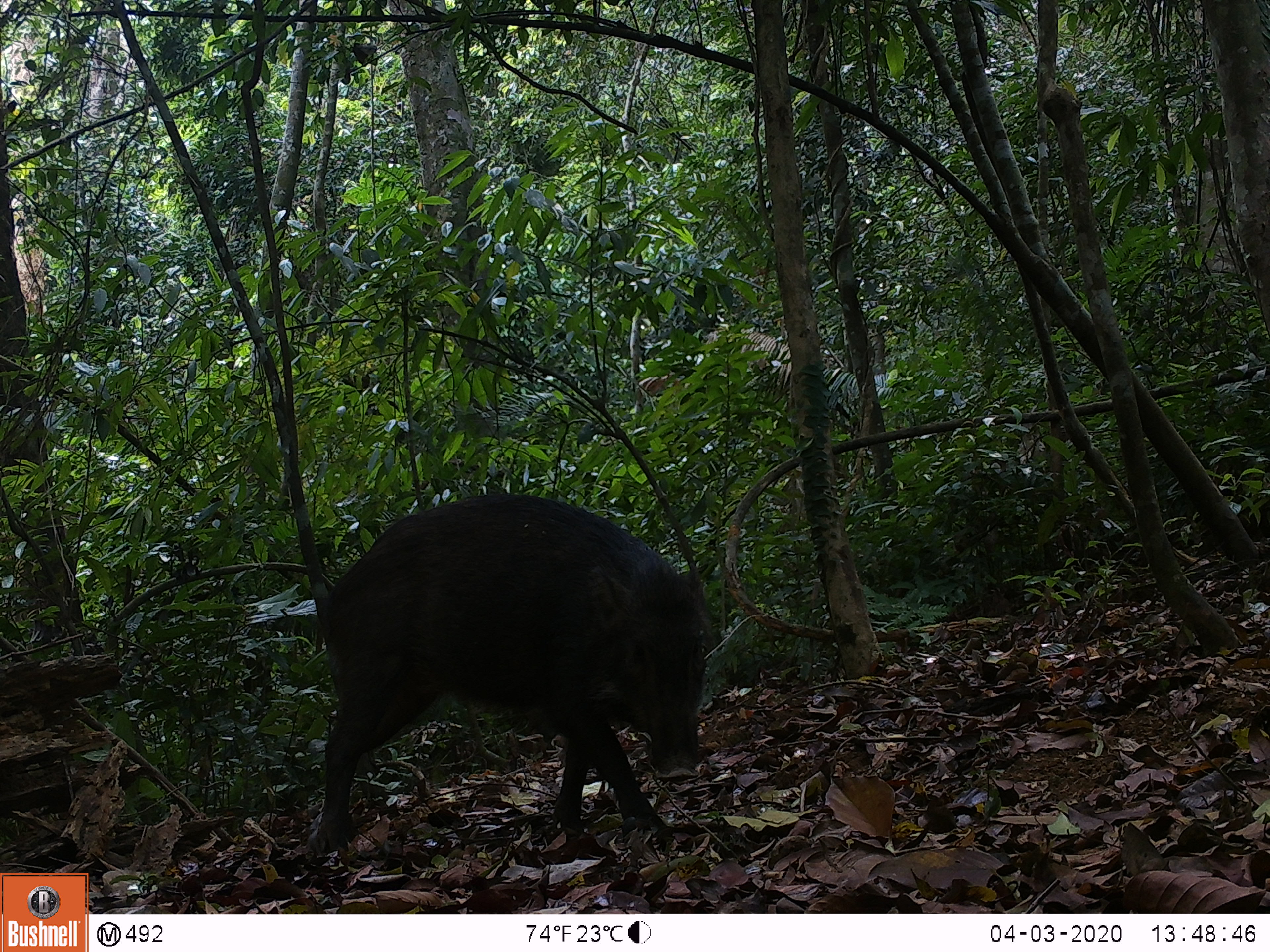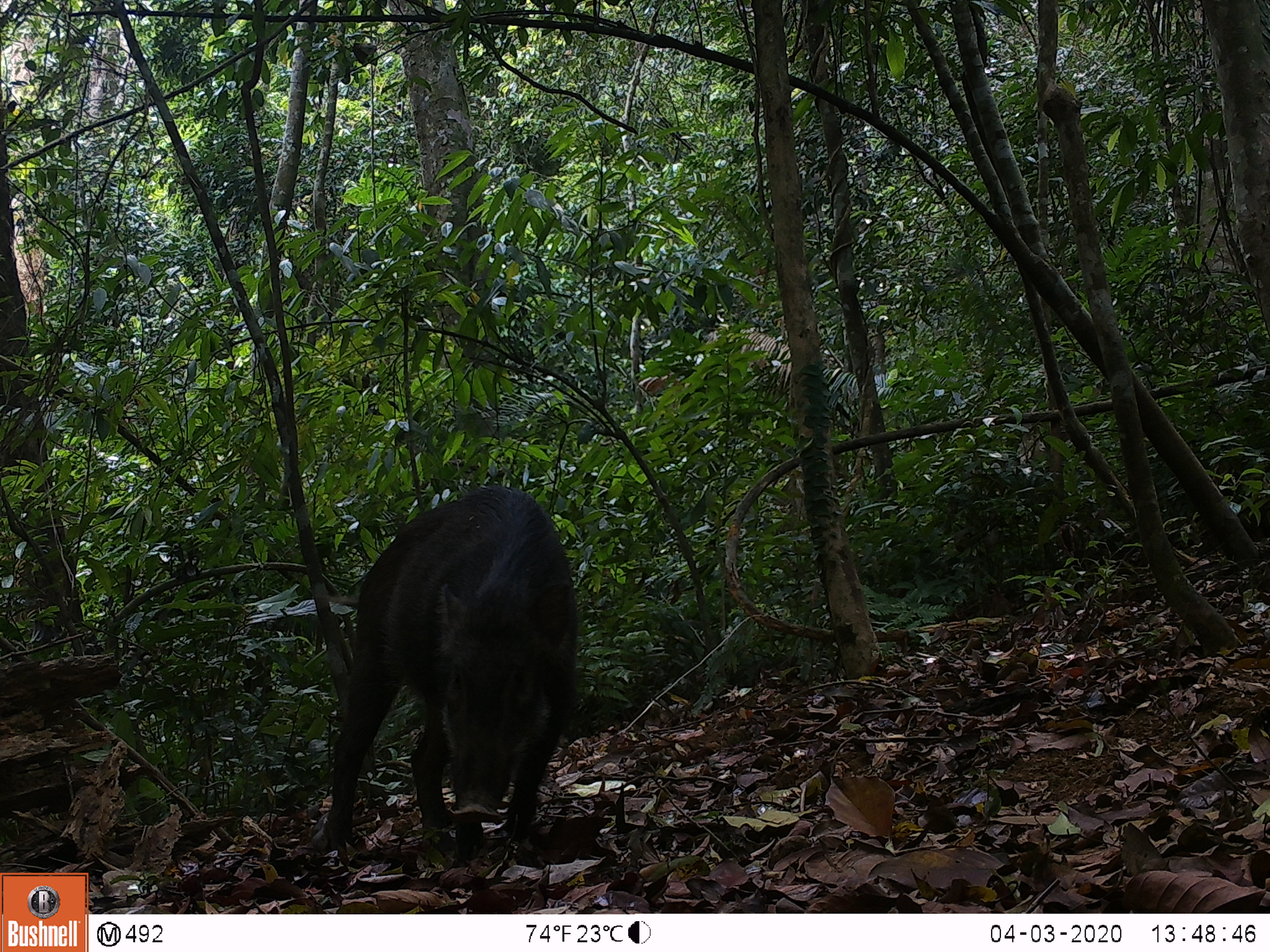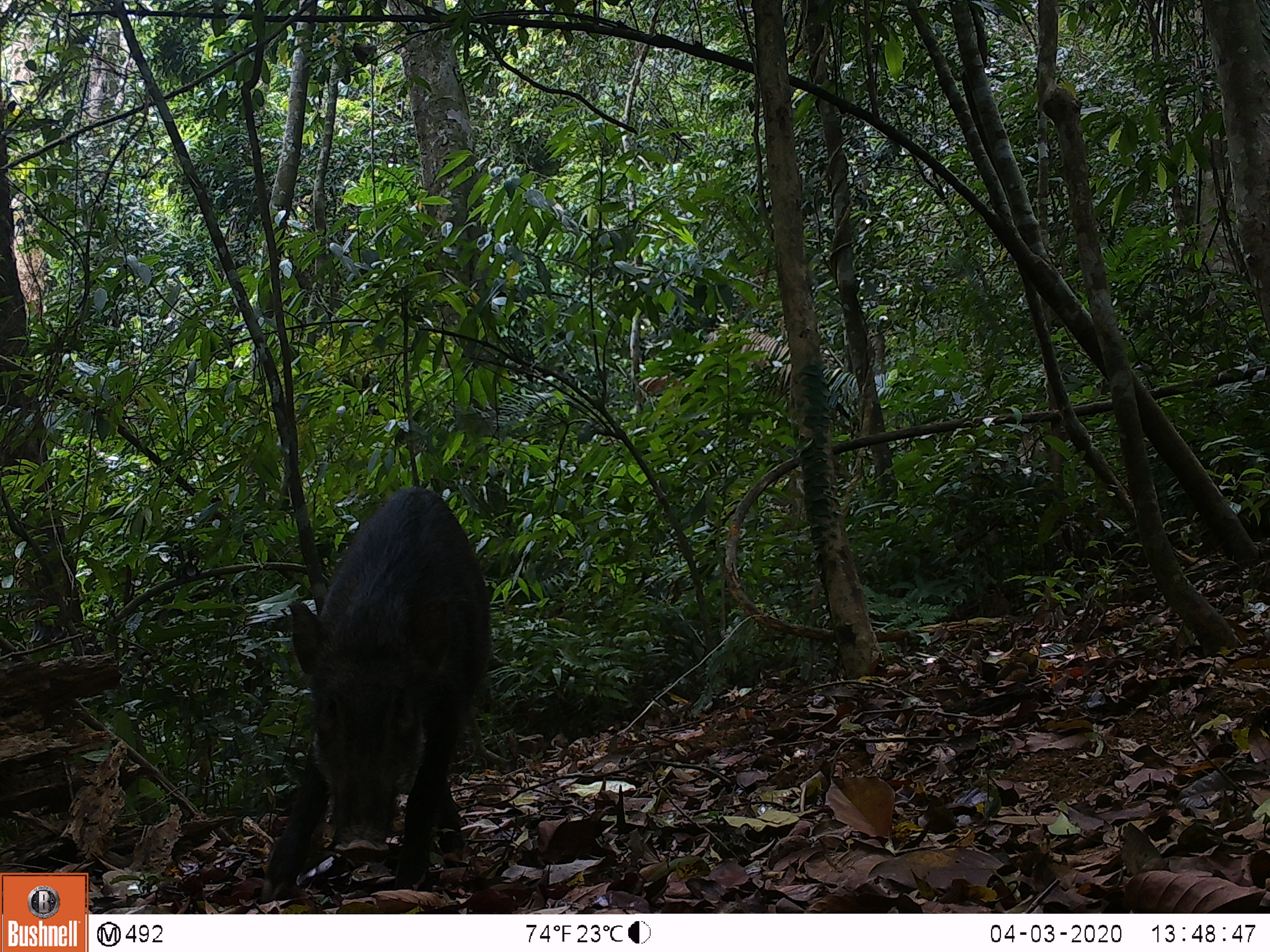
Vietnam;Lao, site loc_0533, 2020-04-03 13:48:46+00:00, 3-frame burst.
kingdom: Animalia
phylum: Chordata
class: Mammalia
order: Artiodactyla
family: Suidae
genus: Sus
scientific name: Sus scrofa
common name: eurasian wild pig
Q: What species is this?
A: Eurasian wild pig (Sus scrofa).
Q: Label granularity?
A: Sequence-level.